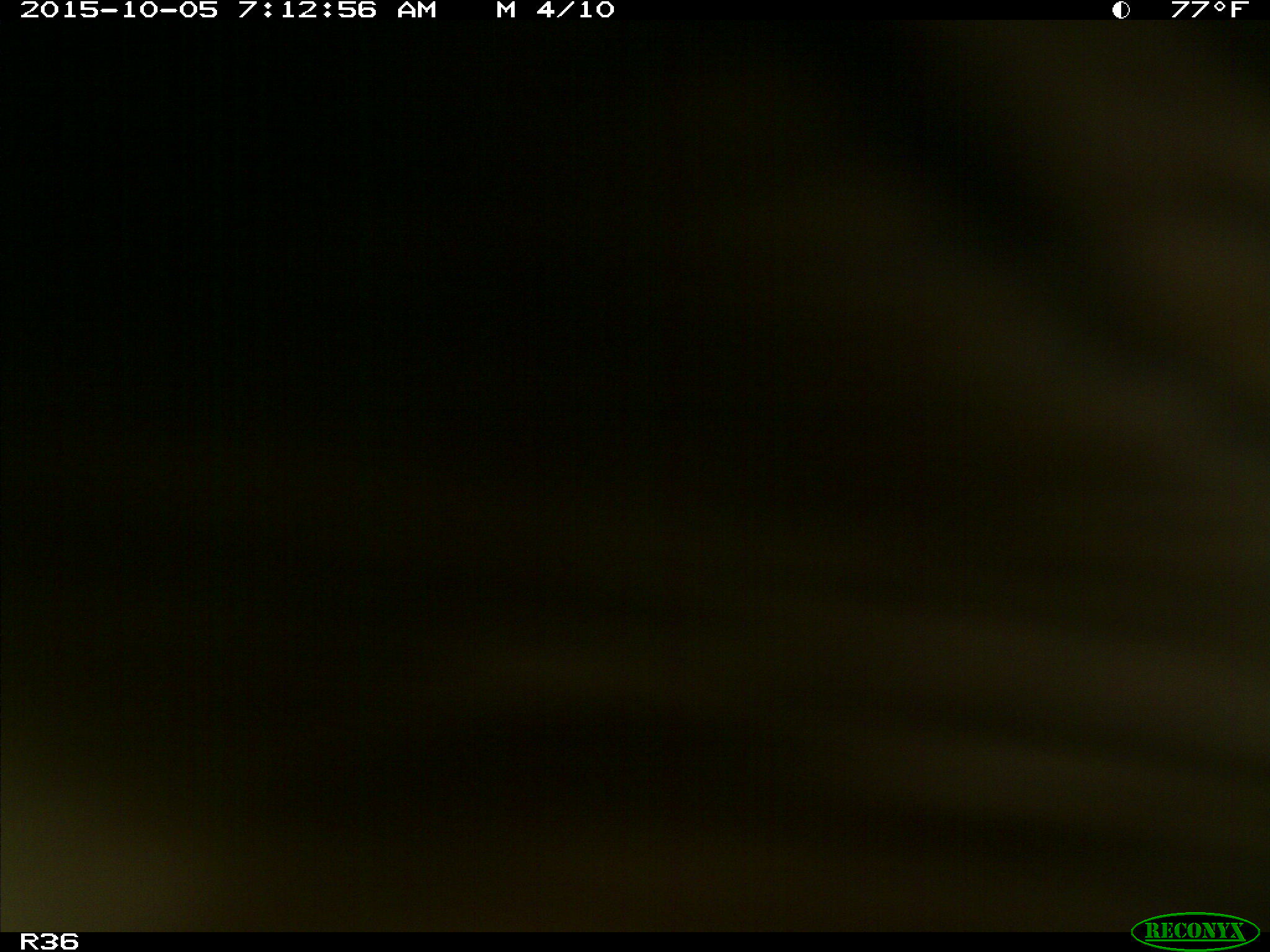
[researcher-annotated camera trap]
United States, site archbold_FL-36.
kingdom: Animalia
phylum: Chordata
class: Mammalia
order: Artiodactyla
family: Bovidae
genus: Bos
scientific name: Bos taurus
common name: domestic cow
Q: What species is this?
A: Bos taurus (domestic cow).